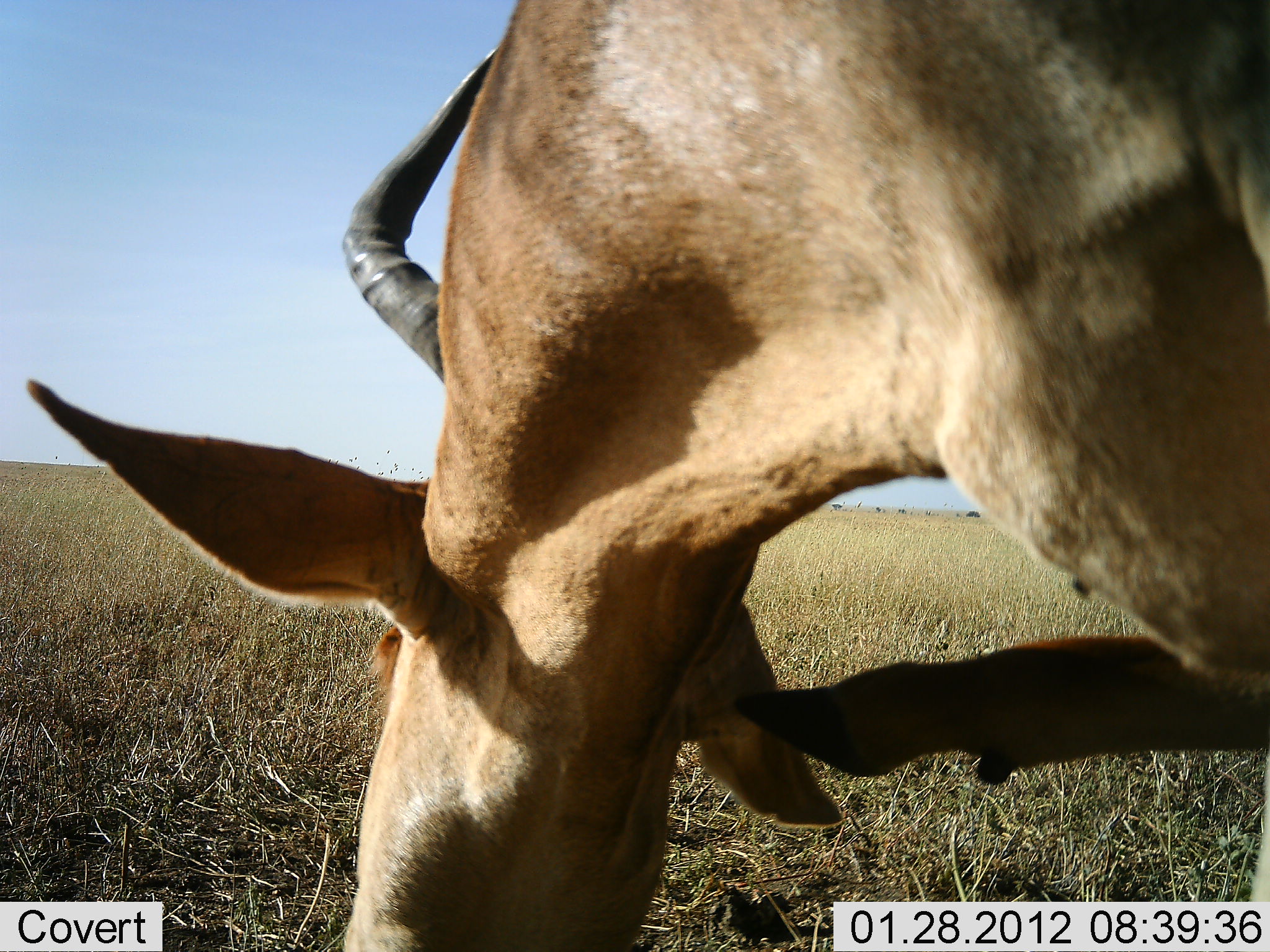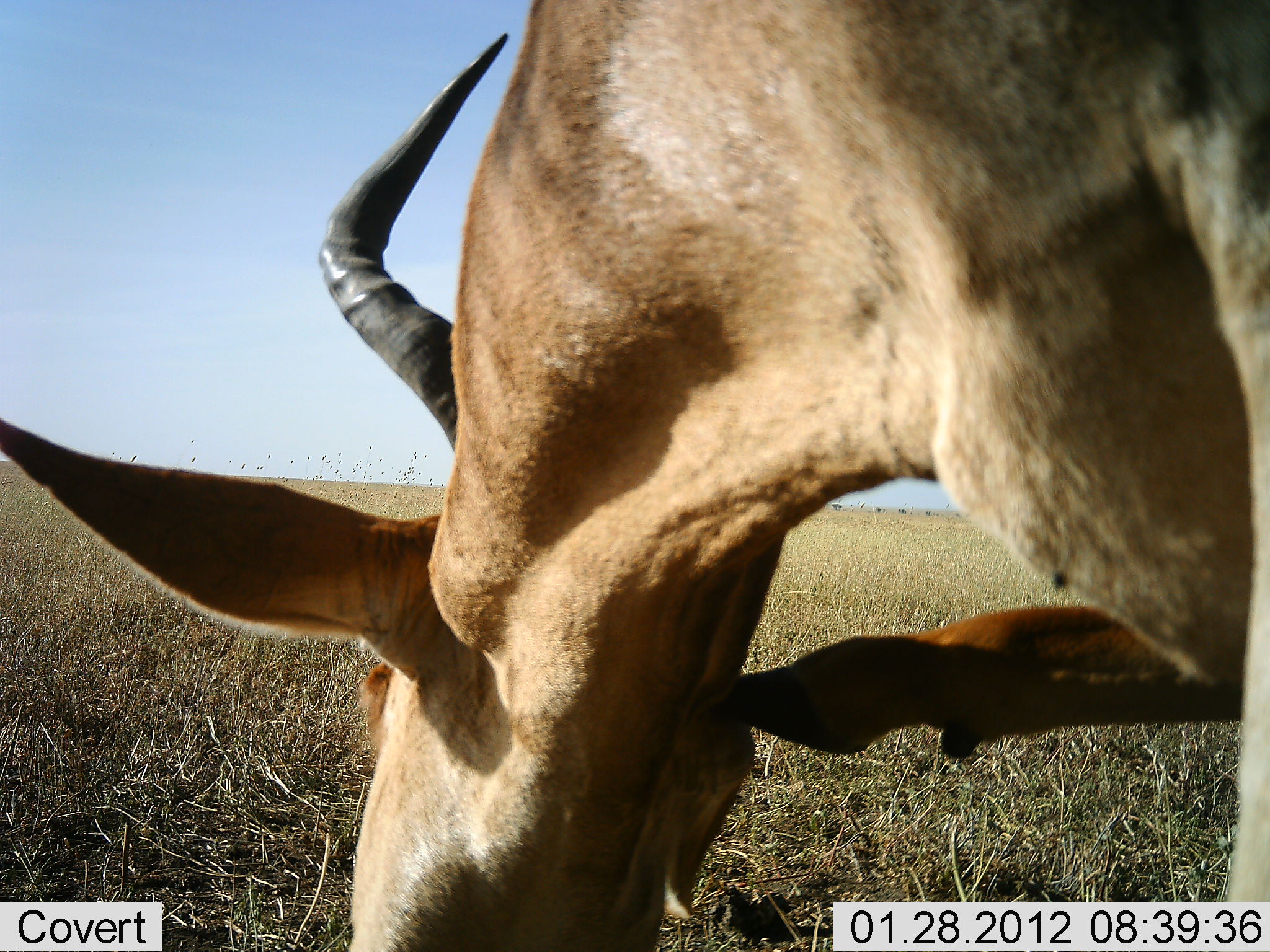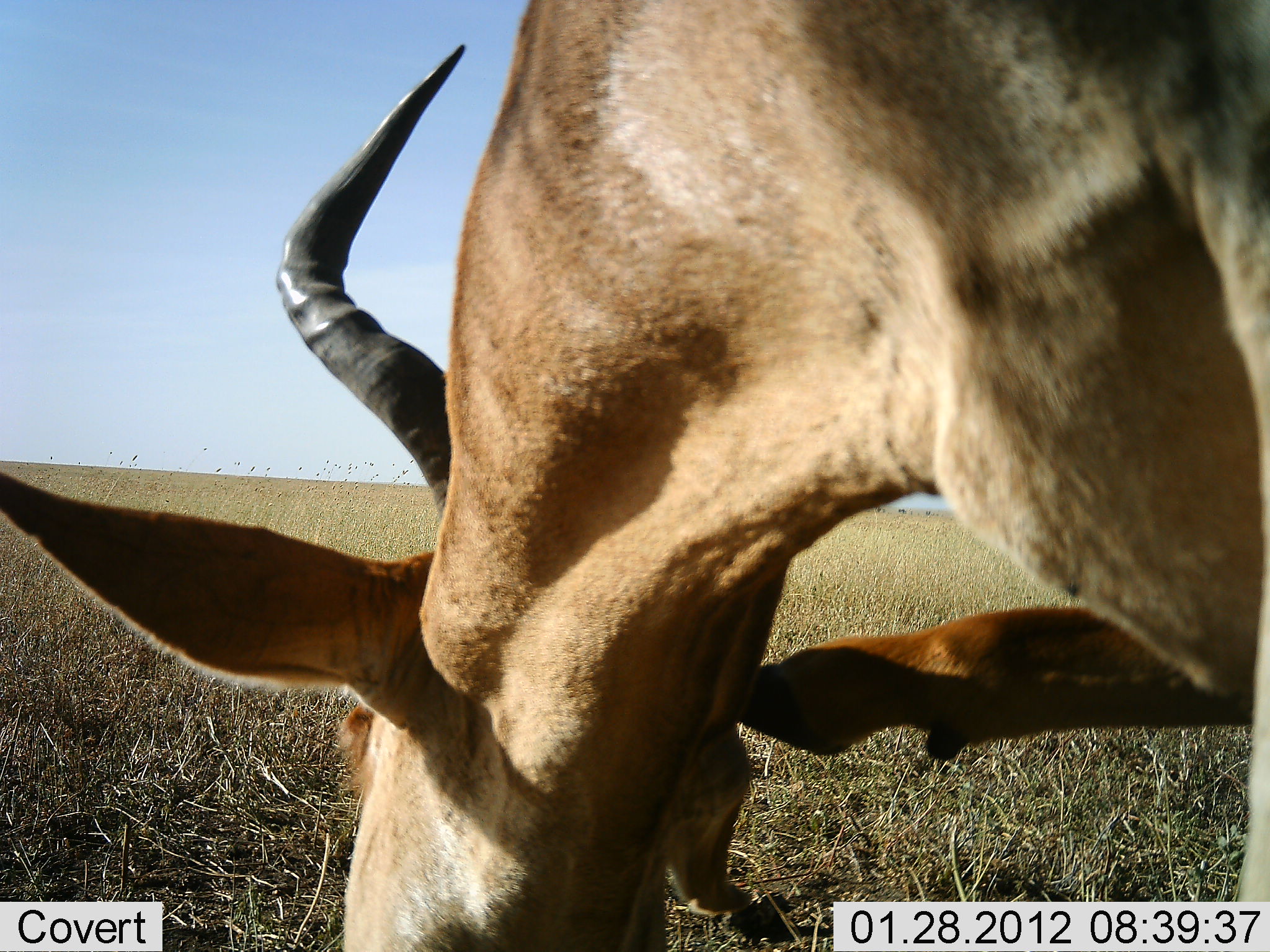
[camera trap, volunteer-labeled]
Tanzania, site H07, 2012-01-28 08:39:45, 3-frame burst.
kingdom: Animalia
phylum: Chordata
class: Mammalia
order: Artiodactyla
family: Bovidae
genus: Alcelaphus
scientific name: Alcelaphus buselaphus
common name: hartebeest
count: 1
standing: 54%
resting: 0%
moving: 8%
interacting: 0%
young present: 0%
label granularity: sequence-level